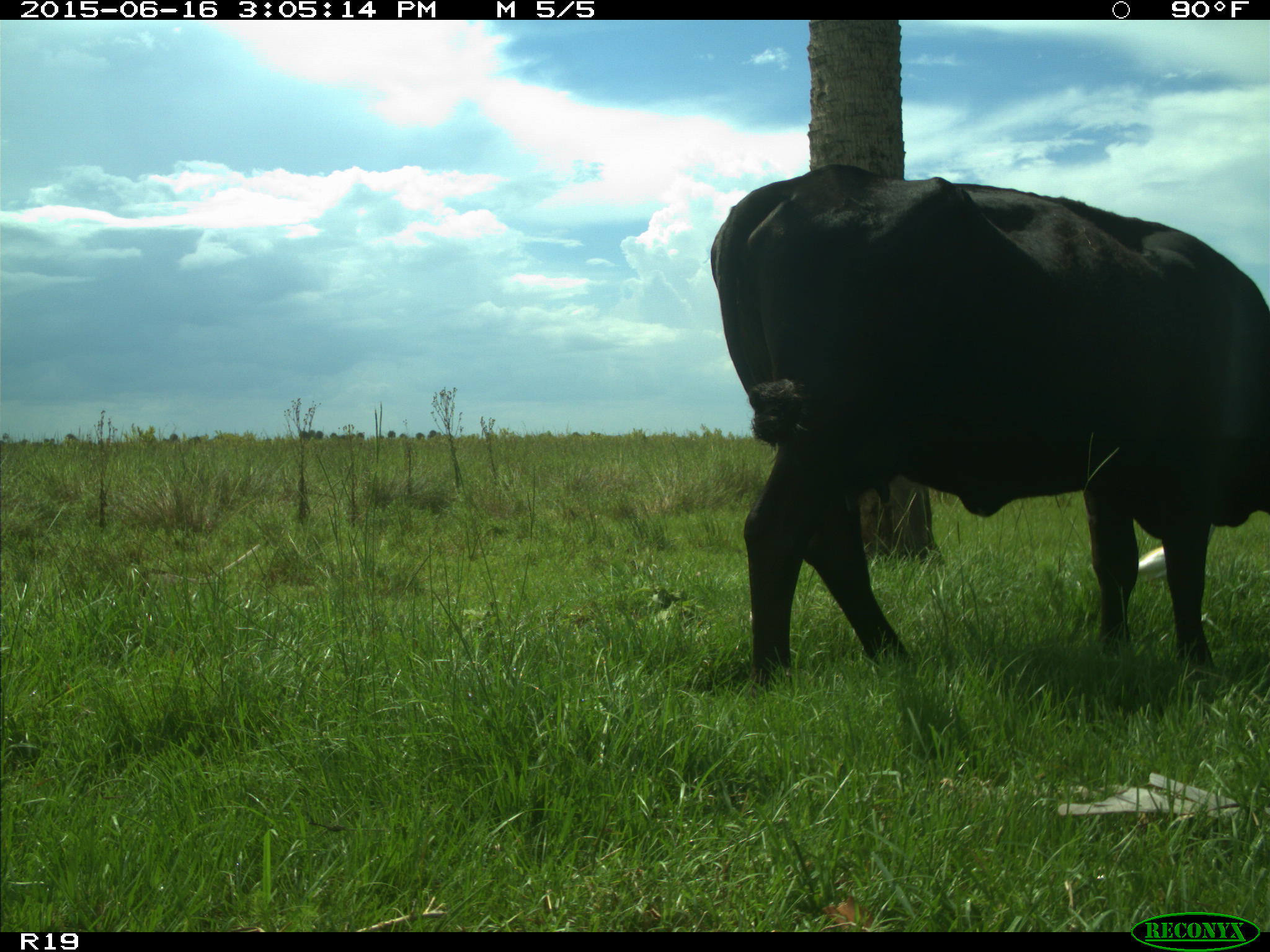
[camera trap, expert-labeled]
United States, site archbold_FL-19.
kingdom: Animalia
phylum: Chordata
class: Mammalia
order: Artiodactyla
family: Bovidae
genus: Bos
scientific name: Bos taurus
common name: domestic cow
Bos taurus (domestic cow).